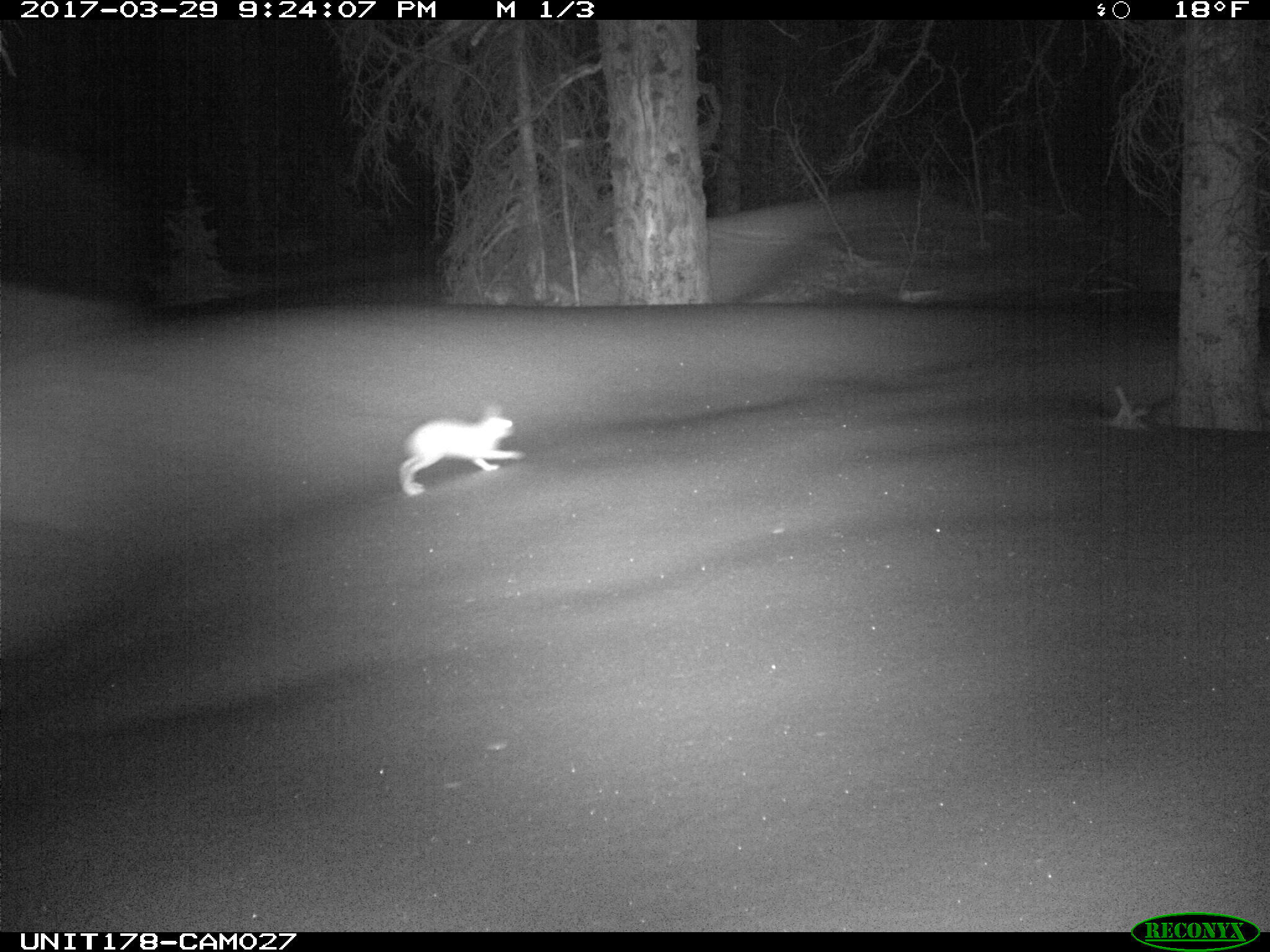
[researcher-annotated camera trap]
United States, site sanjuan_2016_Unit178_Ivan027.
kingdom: Animalia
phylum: Chordata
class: Mammalia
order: Lagomorpha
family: Leporidae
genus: Lepus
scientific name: Lepus americanus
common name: snowshoe hare